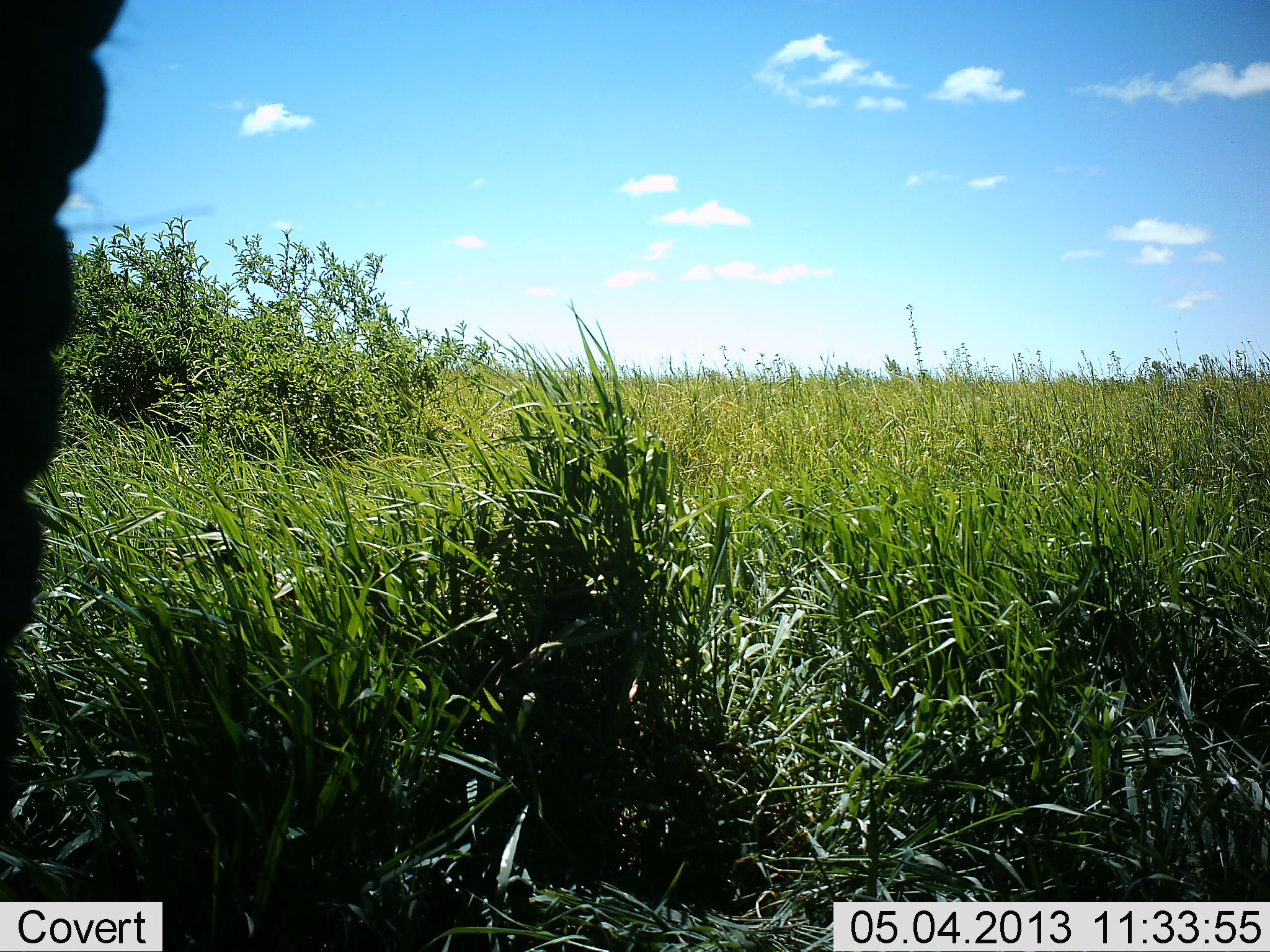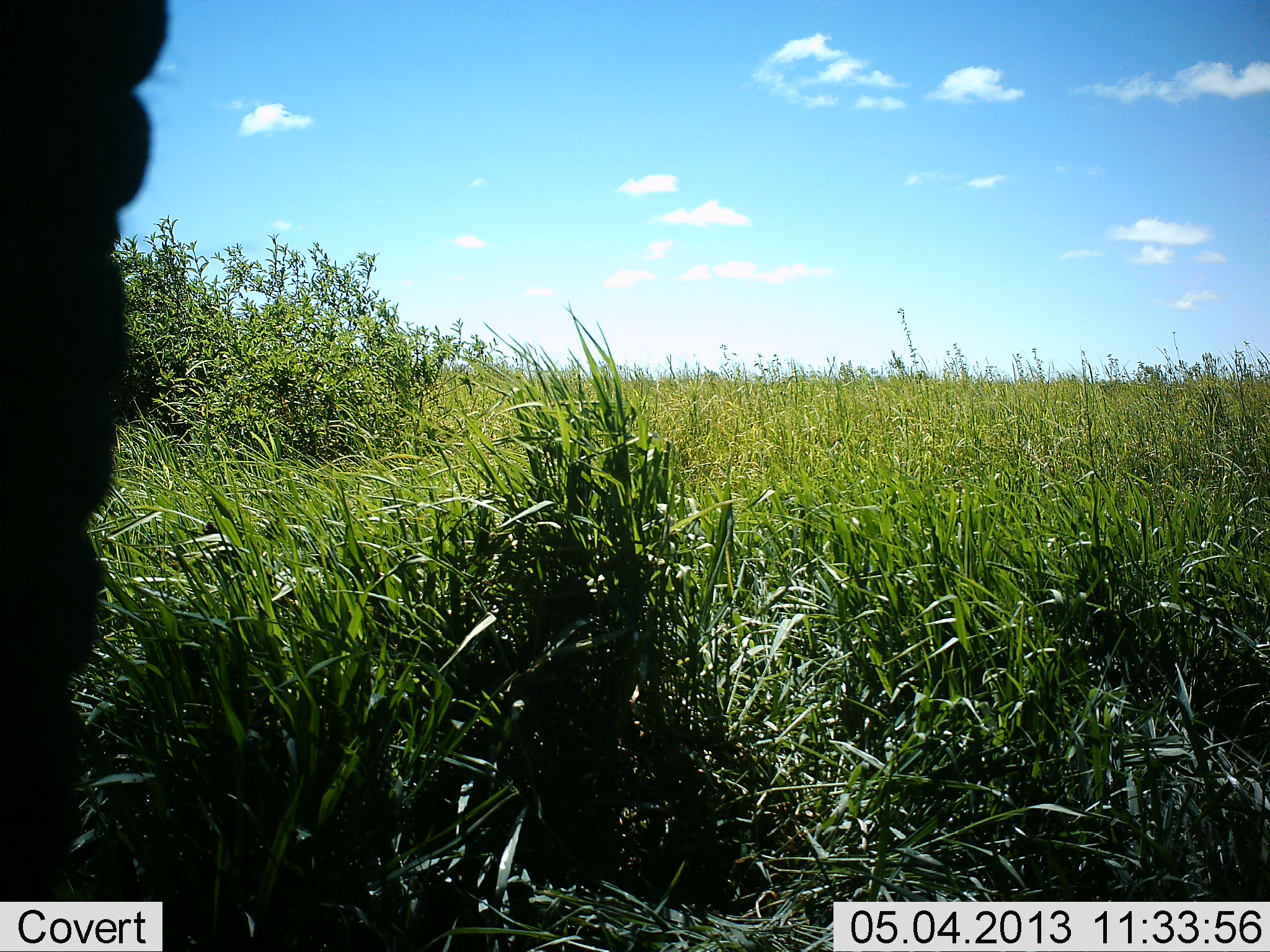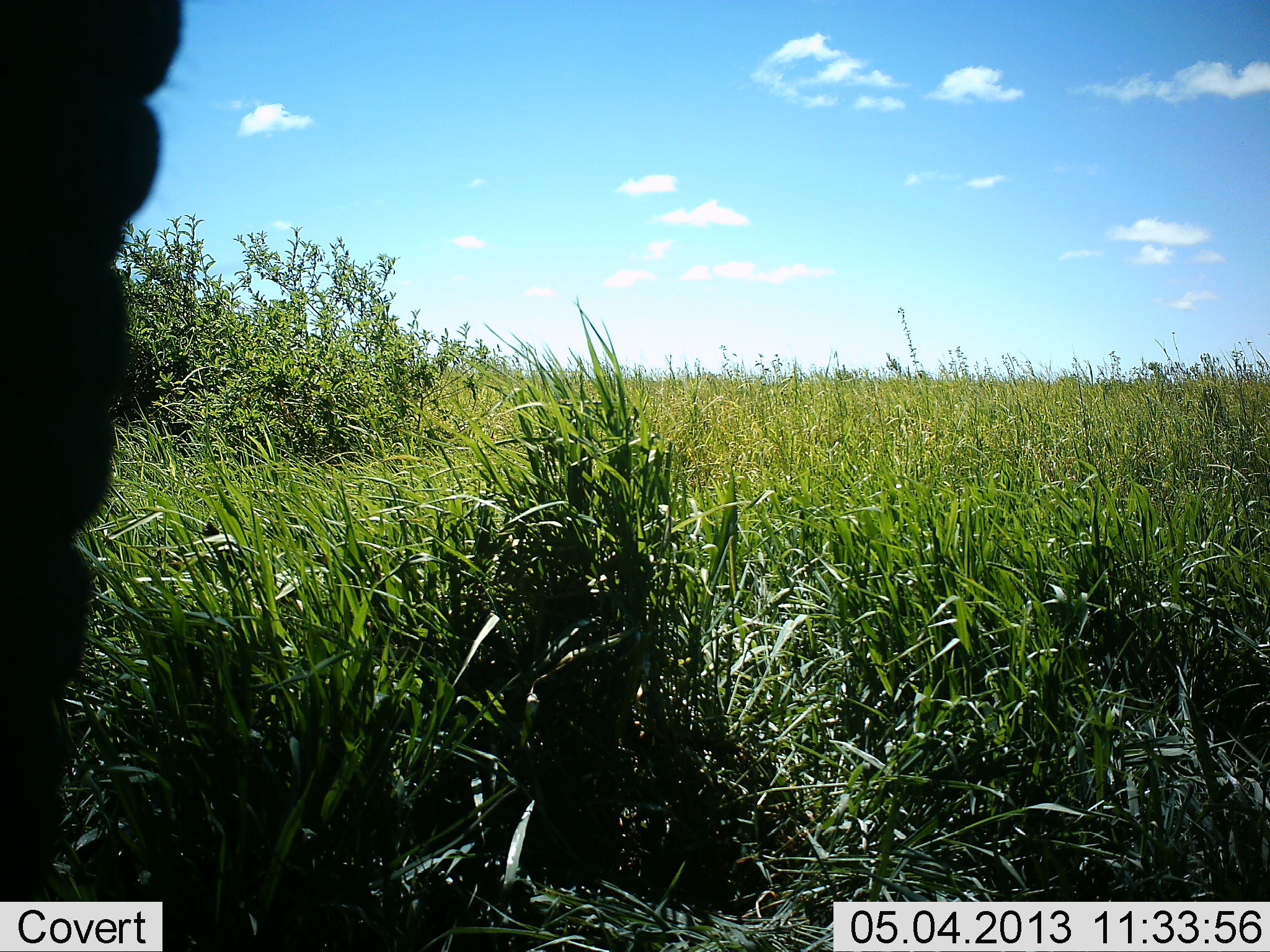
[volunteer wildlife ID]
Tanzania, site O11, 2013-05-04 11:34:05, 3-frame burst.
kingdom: Animalia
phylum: Chordata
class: Mammalia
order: Proboscidea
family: Elephantidae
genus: Loxodonta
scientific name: Loxodonta africana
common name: african bush elephant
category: elephant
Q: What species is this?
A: Elephant (african bush elephant) (Loxodonta africana).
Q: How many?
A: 1.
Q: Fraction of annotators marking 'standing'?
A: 95%.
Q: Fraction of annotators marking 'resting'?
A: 0%.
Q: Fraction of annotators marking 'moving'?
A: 5%.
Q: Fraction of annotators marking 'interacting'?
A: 0%.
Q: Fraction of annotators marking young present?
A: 0%.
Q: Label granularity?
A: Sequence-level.